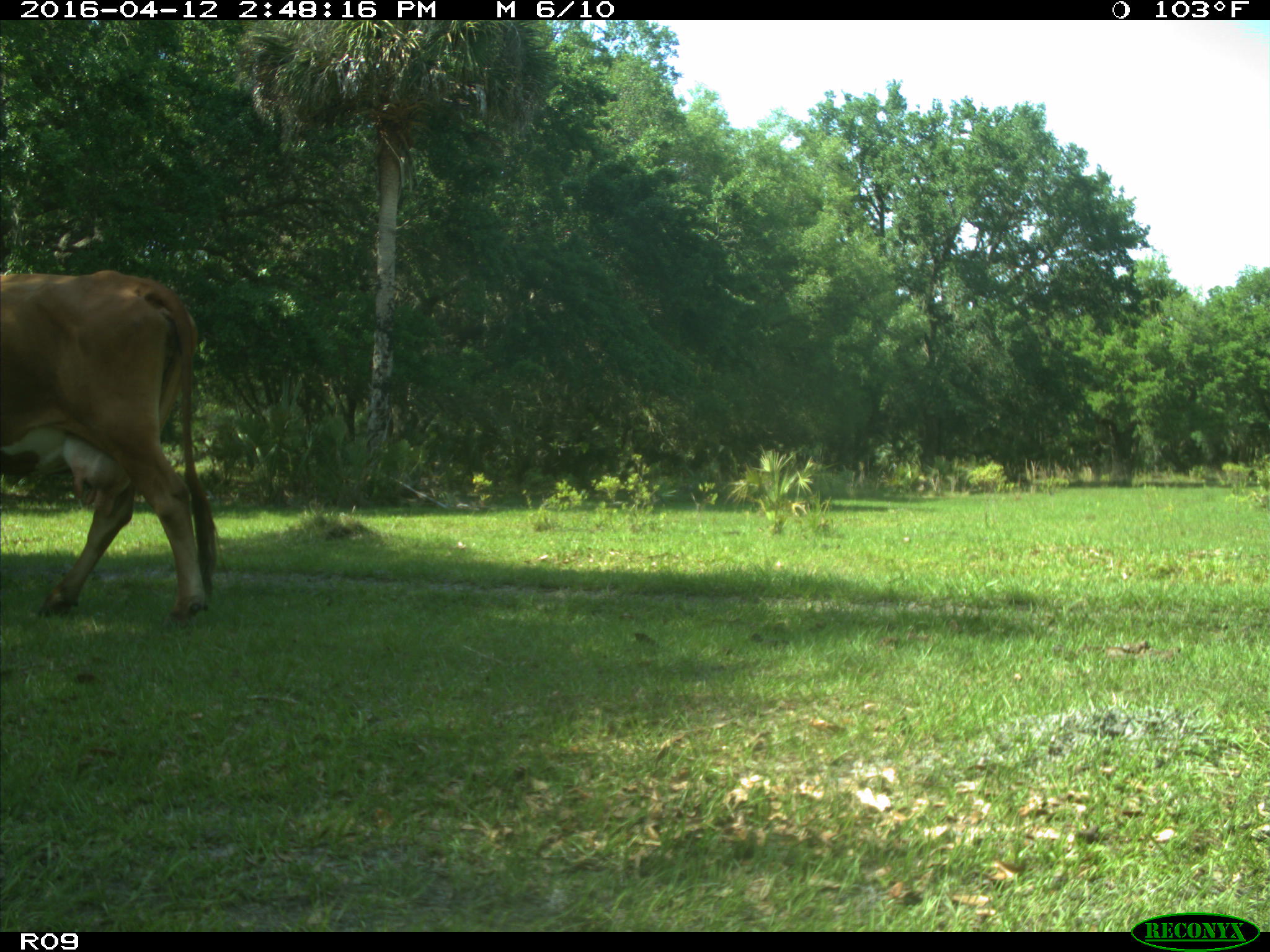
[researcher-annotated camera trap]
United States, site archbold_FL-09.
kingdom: Animalia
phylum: Chordata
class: Mammalia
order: Artiodactyla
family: Bovidae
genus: Bos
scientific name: Bos taurus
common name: domestic cow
Bos taurus (domestic cow).